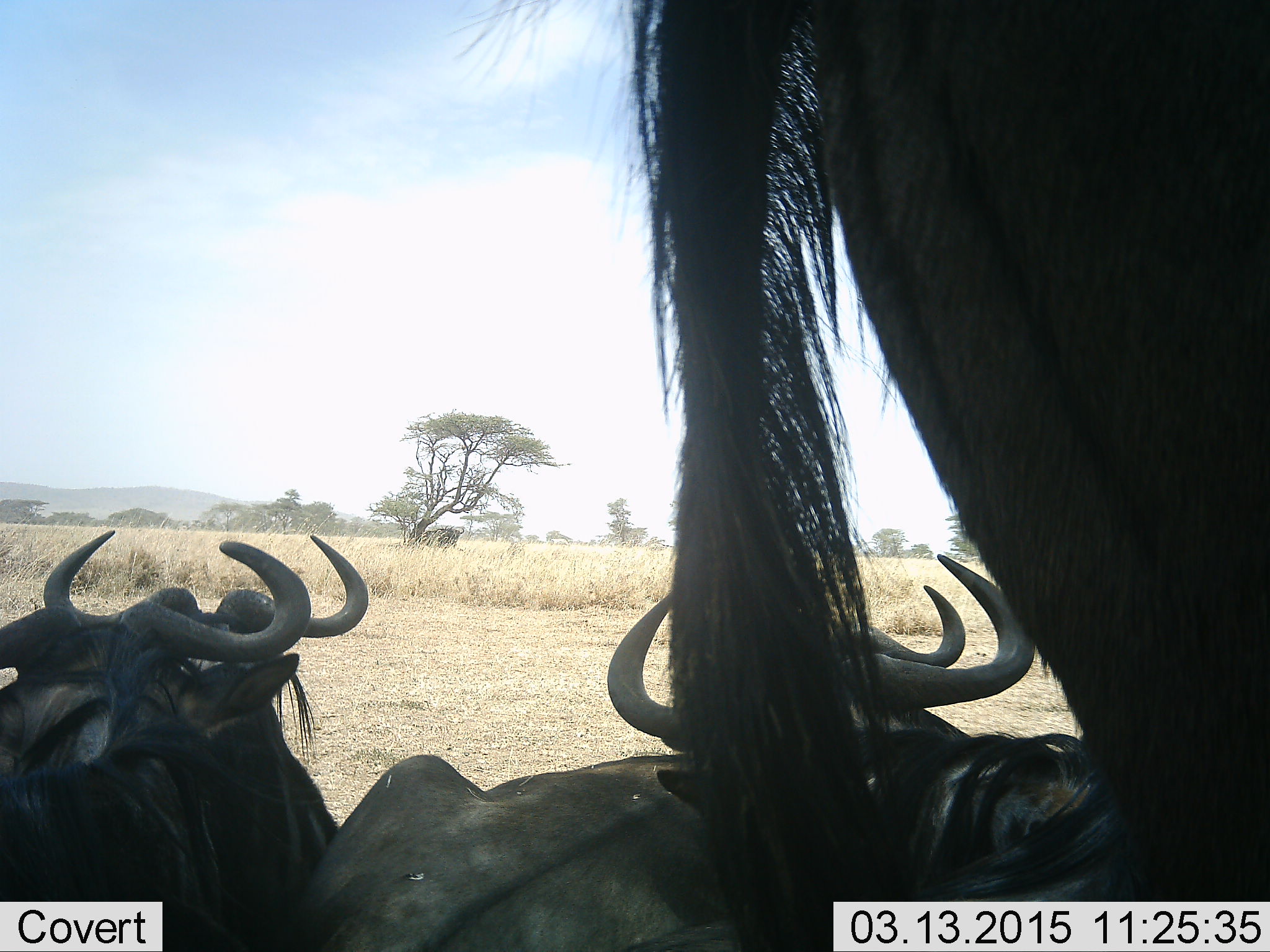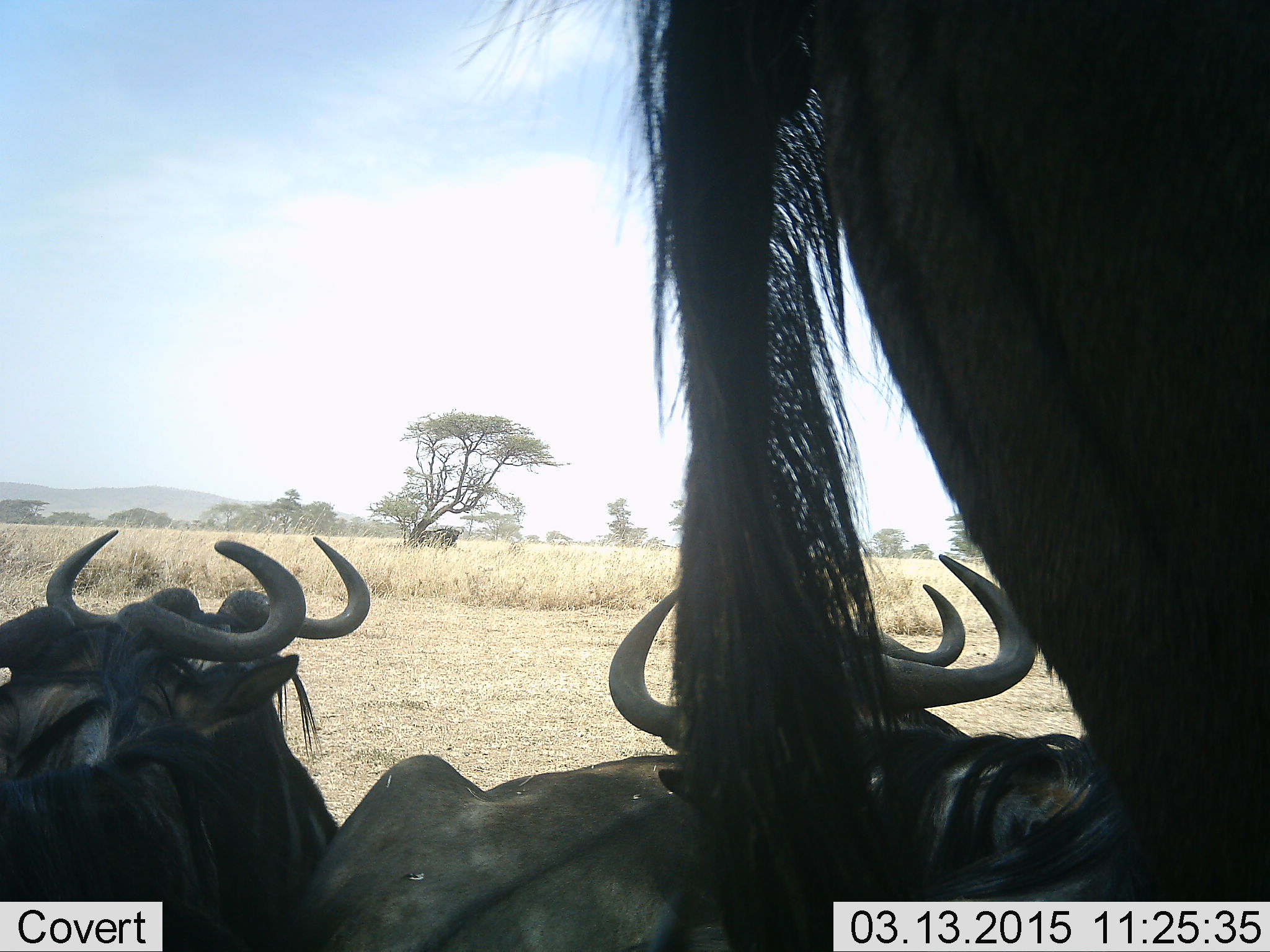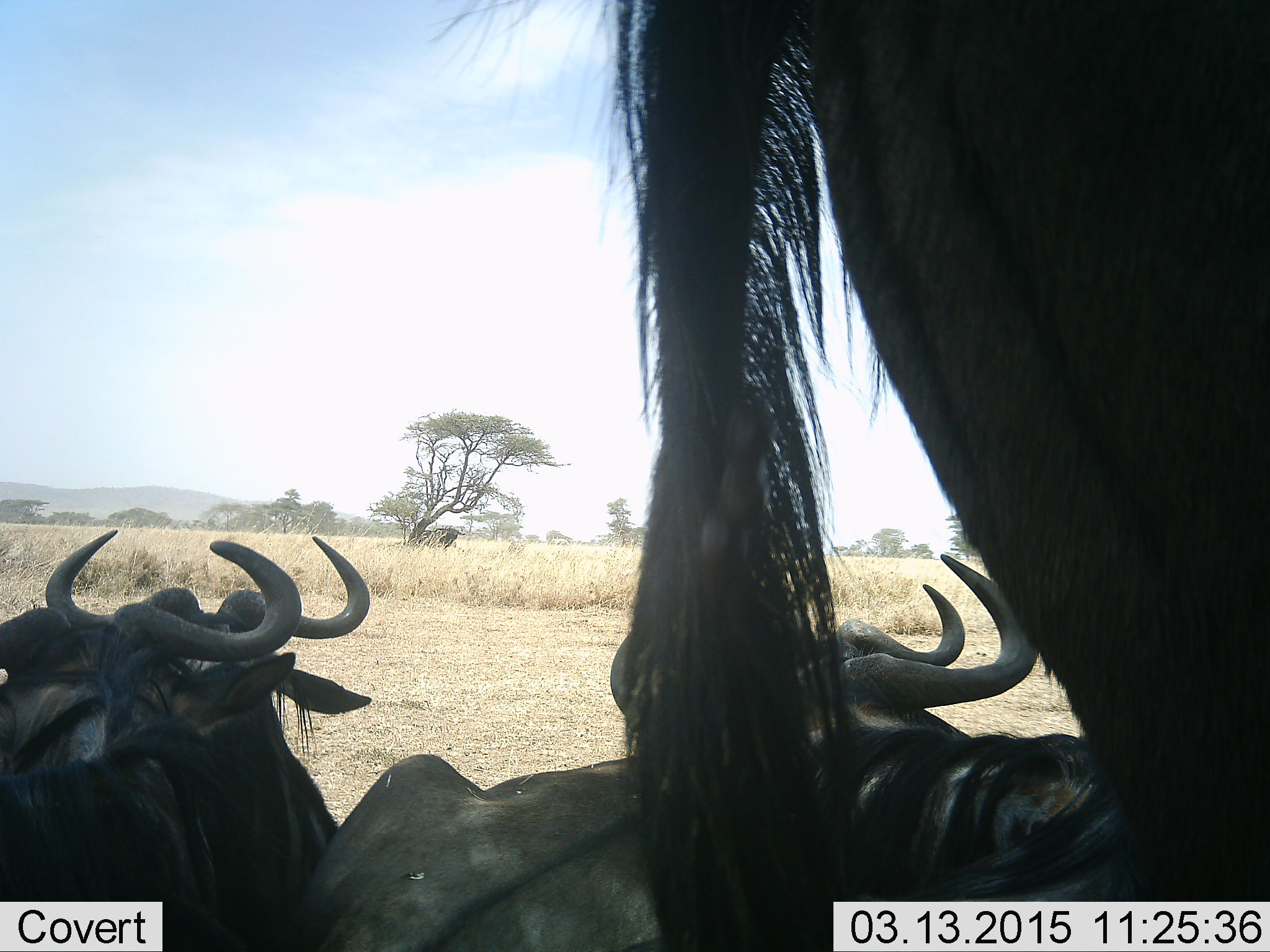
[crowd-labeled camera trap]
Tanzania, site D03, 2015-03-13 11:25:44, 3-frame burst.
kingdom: Animalia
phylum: Chordata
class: Mammalia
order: Artiodactyla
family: Bovidae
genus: Connochaetes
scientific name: Connochaetes taurinus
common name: blue wildebeest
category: wildebeest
Wildebeest (blue wildebeest) (Connochaetes taurinus), count 5. Behavior (volunteer vote fractions): standing 70%, resting 90%, moving 0%, interacting 20%. Young present (vote fraction): 0%. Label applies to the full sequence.